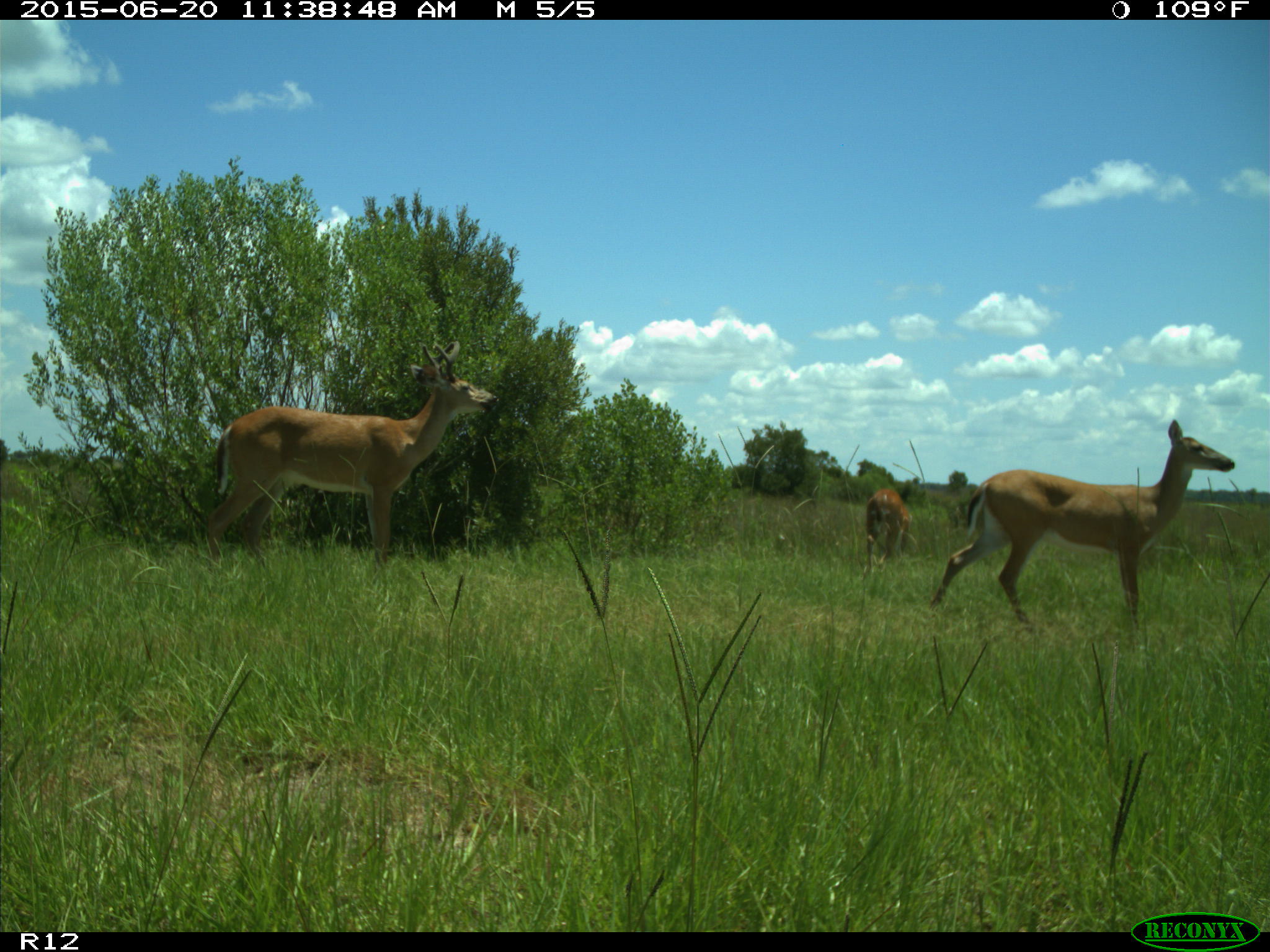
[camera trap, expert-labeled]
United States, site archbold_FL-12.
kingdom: Animalia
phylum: Chordata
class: Mammalia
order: Artiodactyla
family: Cervidae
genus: Odocoileus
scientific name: Odocoileus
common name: deer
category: unidentified deer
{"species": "unidentified deer (deer) (Odocoileus)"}